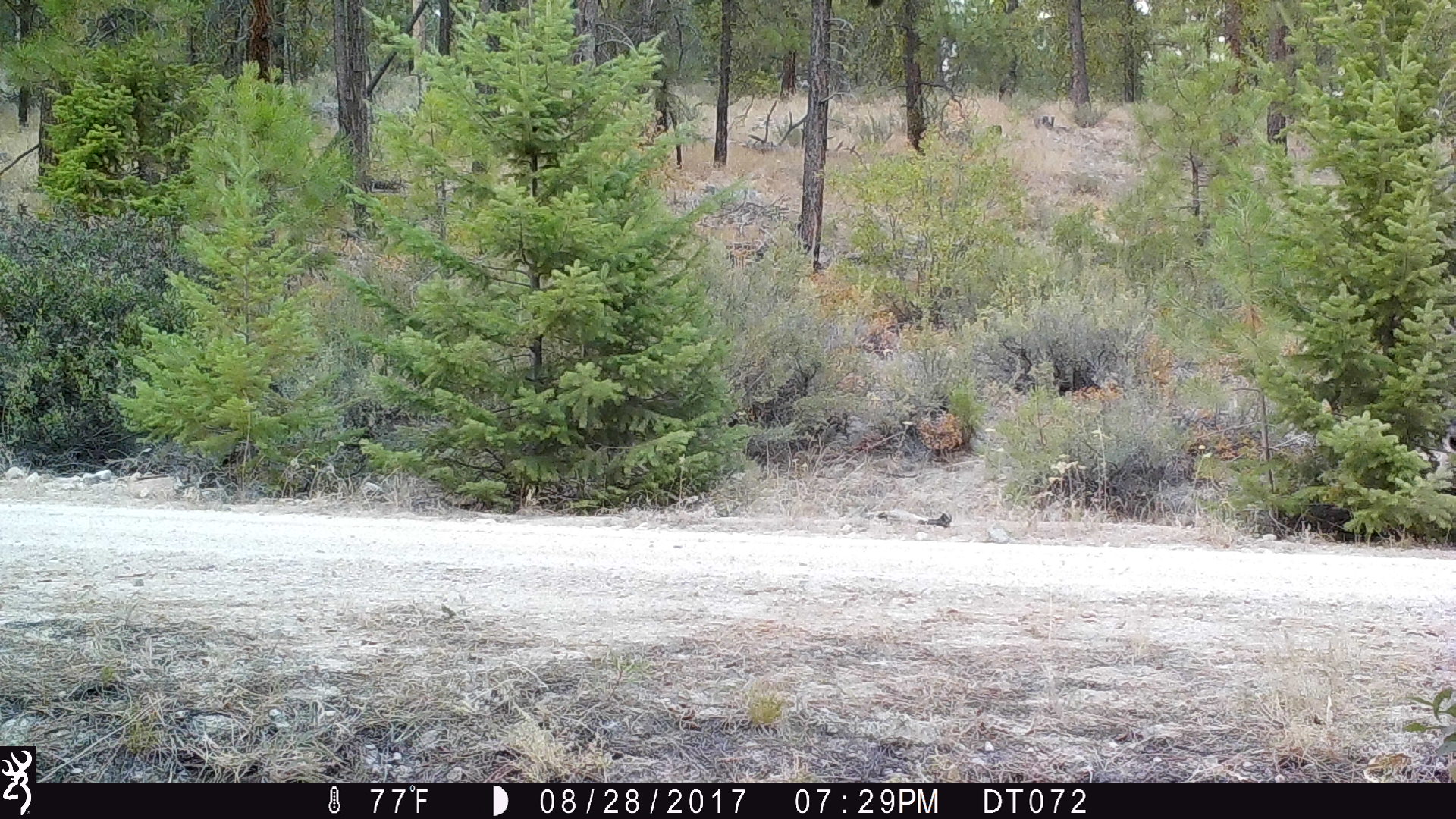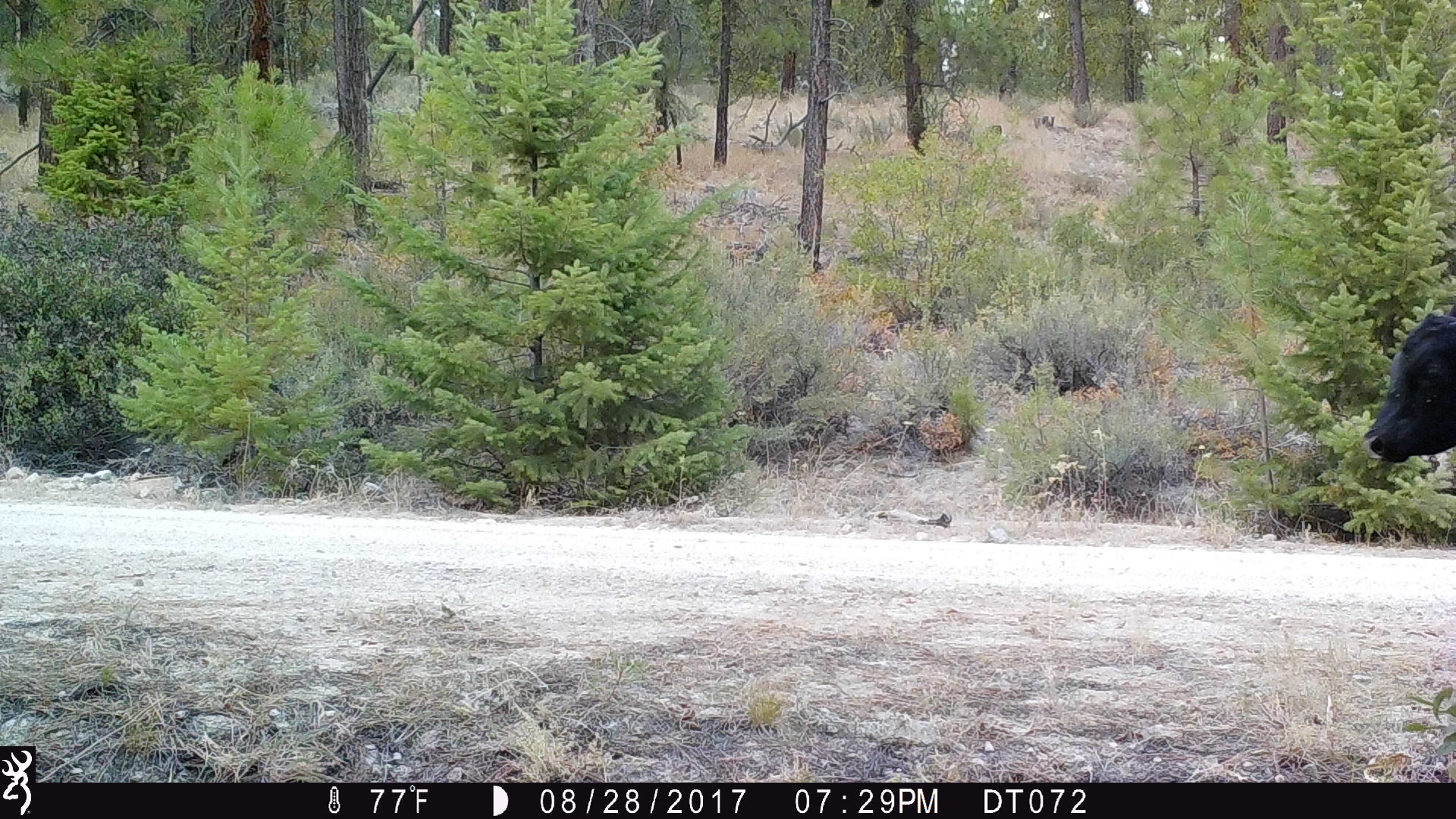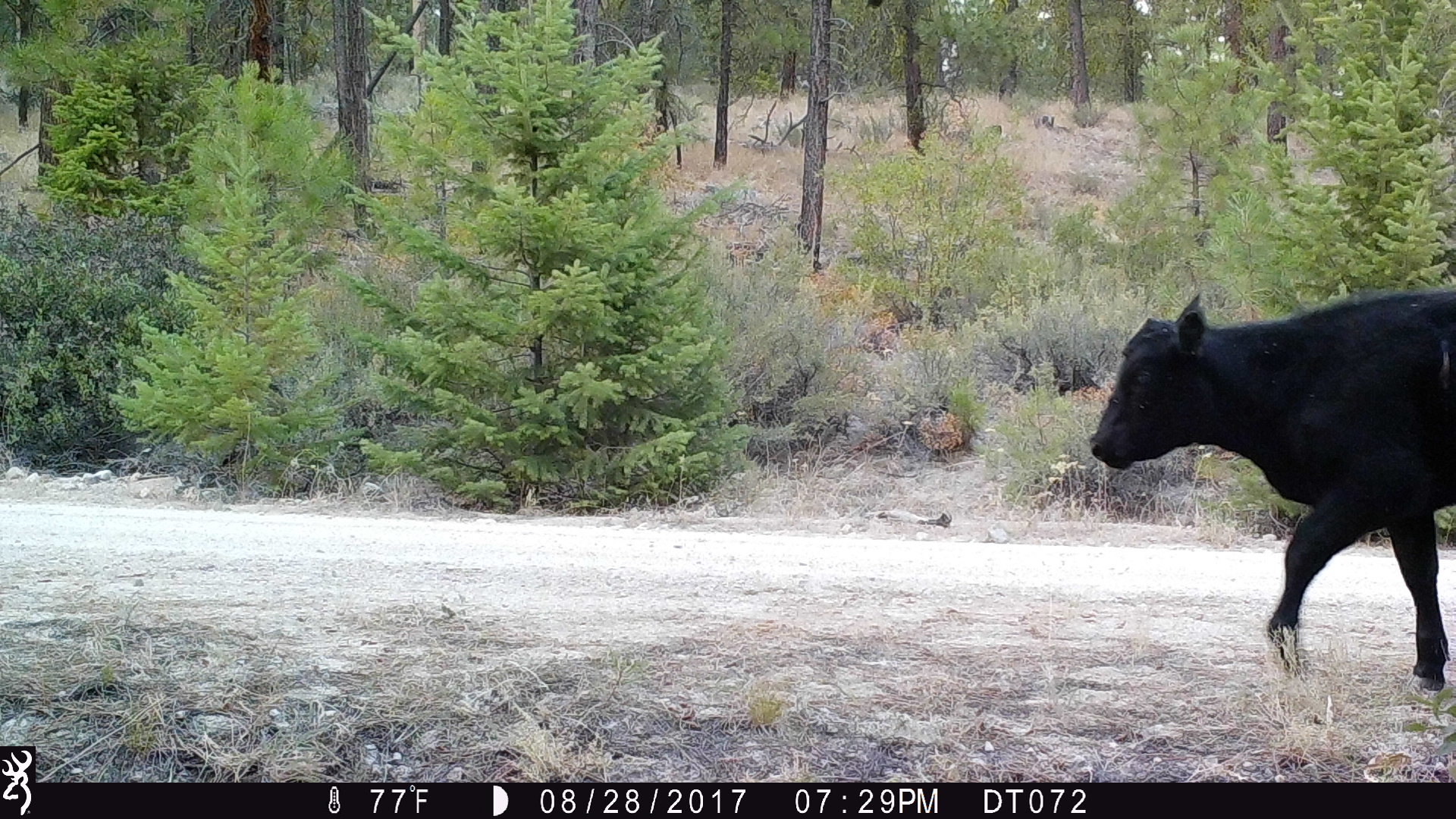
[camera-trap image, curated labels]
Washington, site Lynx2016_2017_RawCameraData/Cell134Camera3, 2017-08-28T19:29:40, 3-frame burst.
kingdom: Animalia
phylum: Chordata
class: Mammalia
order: Artiodactyla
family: Bovidae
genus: Bos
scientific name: Bos taurus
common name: domestic cattle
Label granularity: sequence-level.